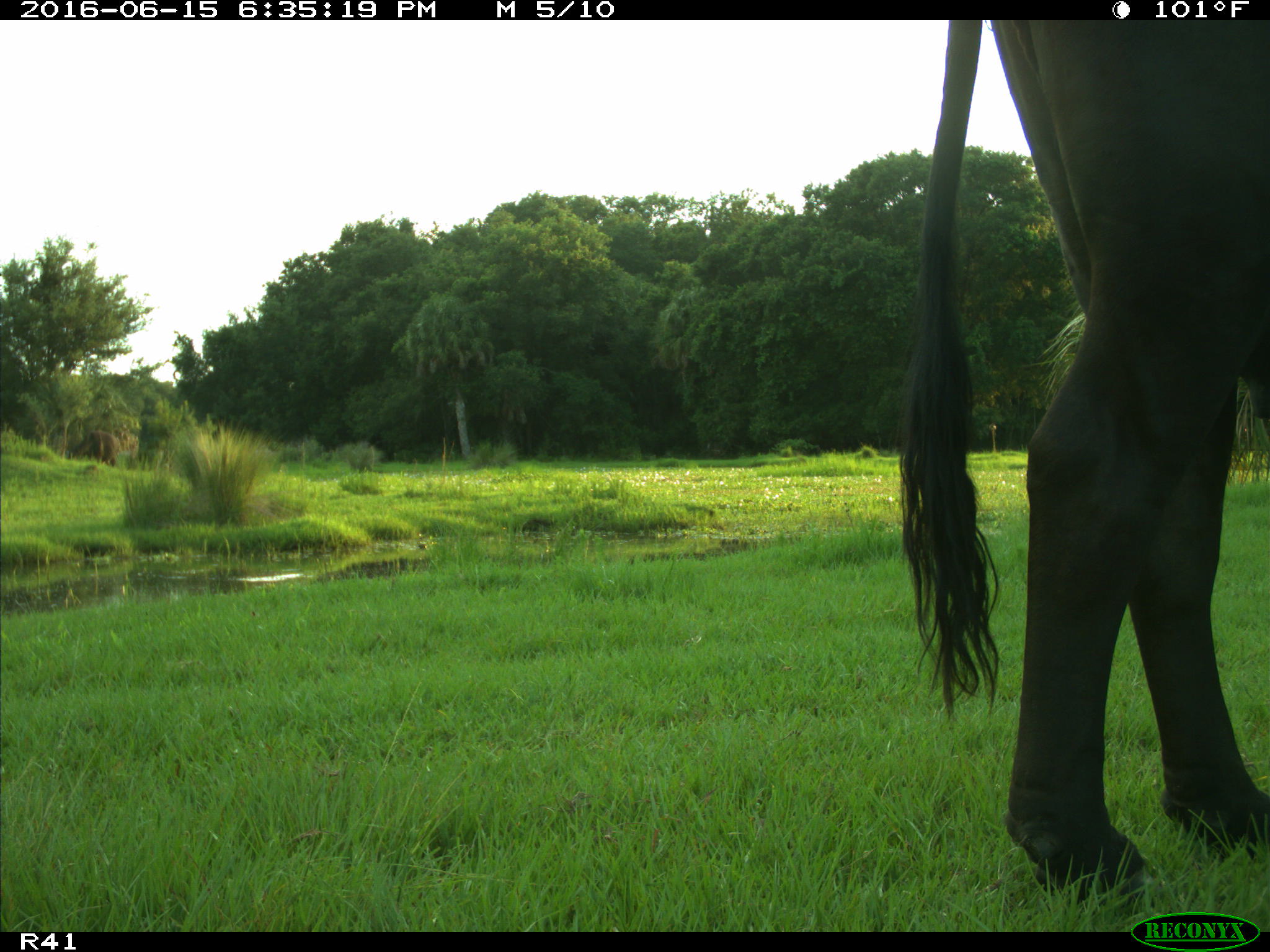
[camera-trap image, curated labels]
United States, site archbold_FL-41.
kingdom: Animalia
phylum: Chordata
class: Mammalia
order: Artiodactyla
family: Bovidae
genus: Bos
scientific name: Bos taurus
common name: domestic cow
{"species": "Bos taurus (domestic cow)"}